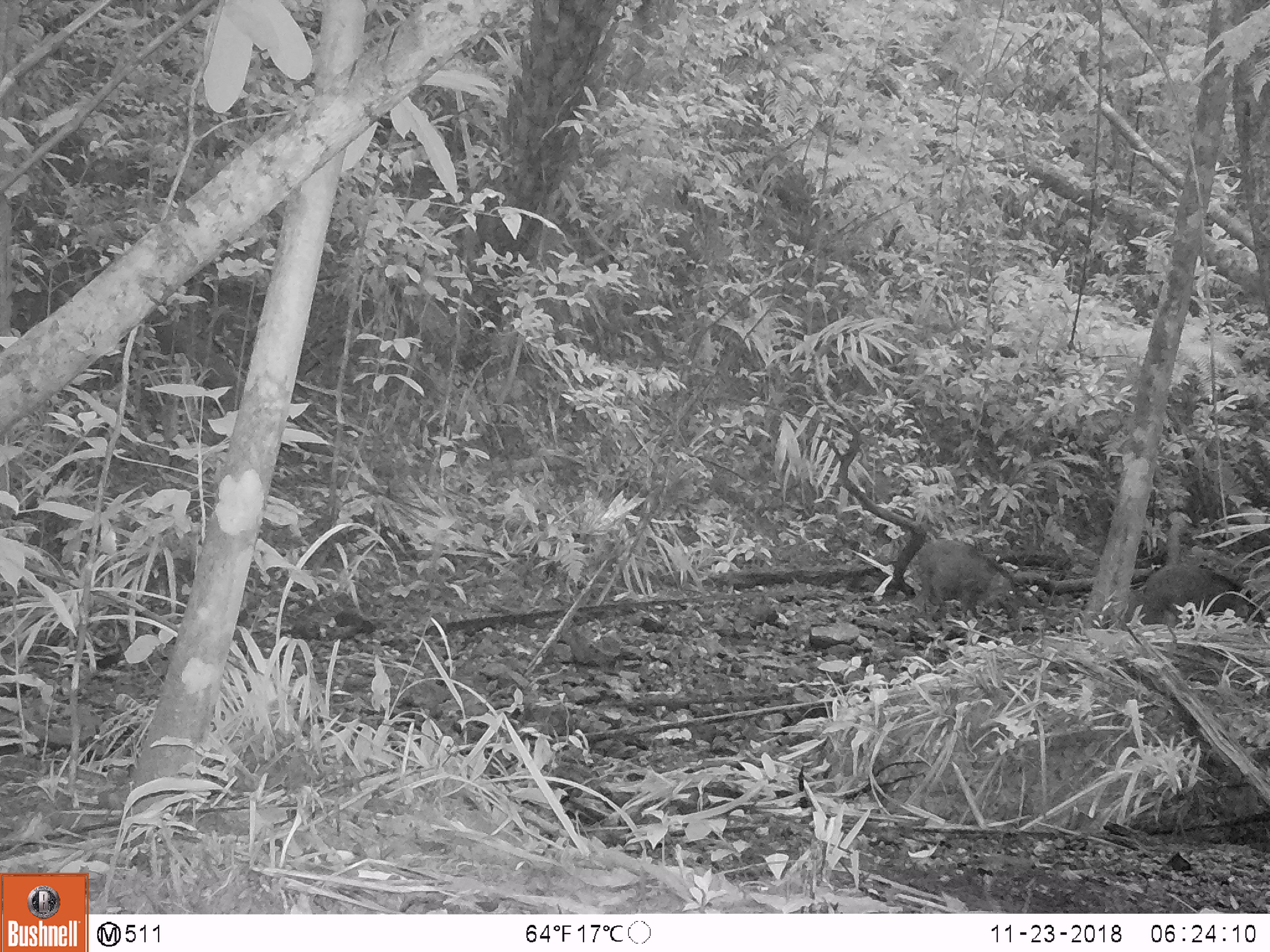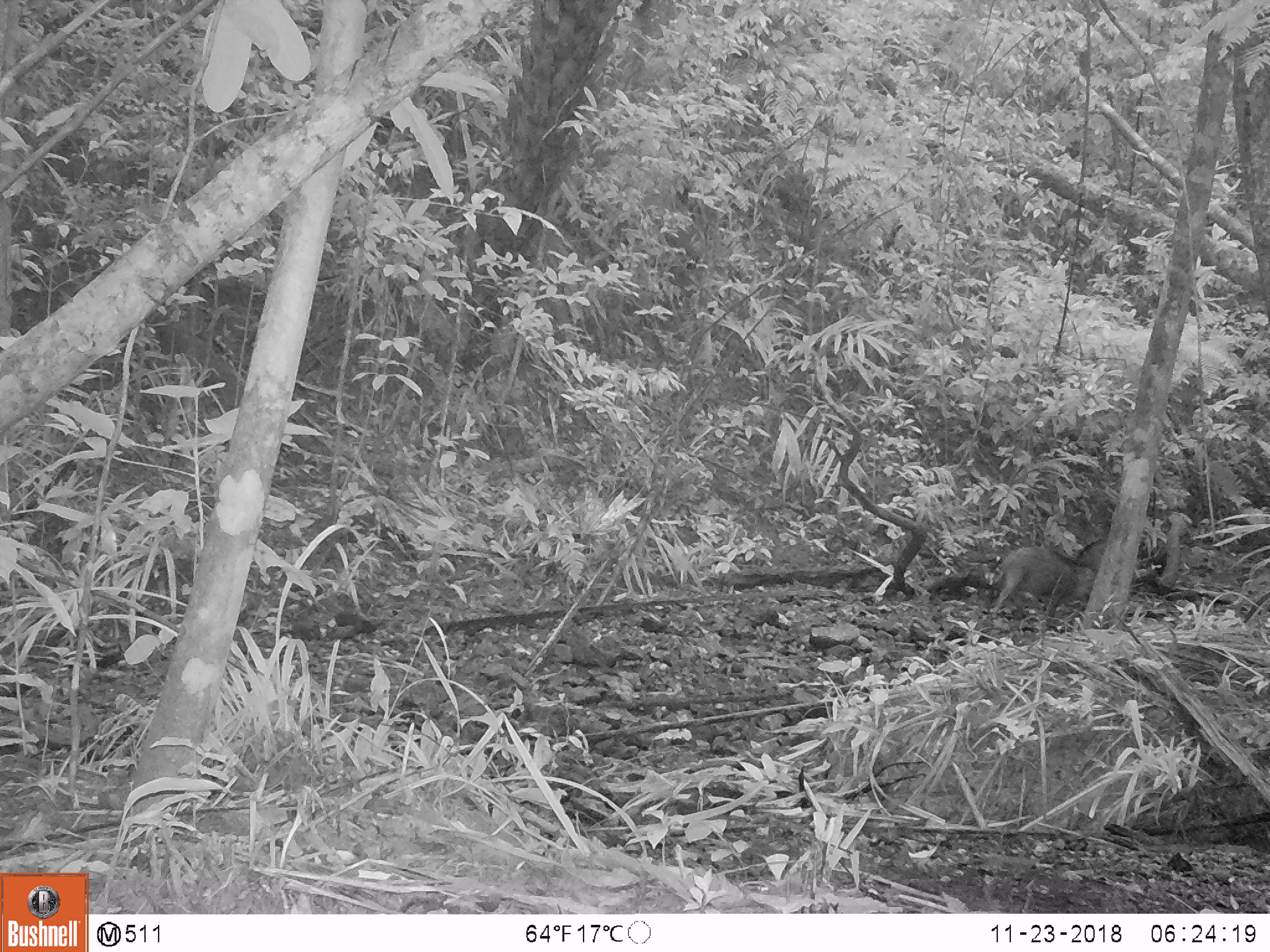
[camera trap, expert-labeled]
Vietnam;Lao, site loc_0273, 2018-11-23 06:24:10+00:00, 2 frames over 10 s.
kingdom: Animalia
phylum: Chordata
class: Mammalia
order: Artiodactyla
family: Suidae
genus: Sus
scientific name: Sus scrofa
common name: eurasian wild pig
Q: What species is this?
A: Eurasian wild pig (Sus scrofa).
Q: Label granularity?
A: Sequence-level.